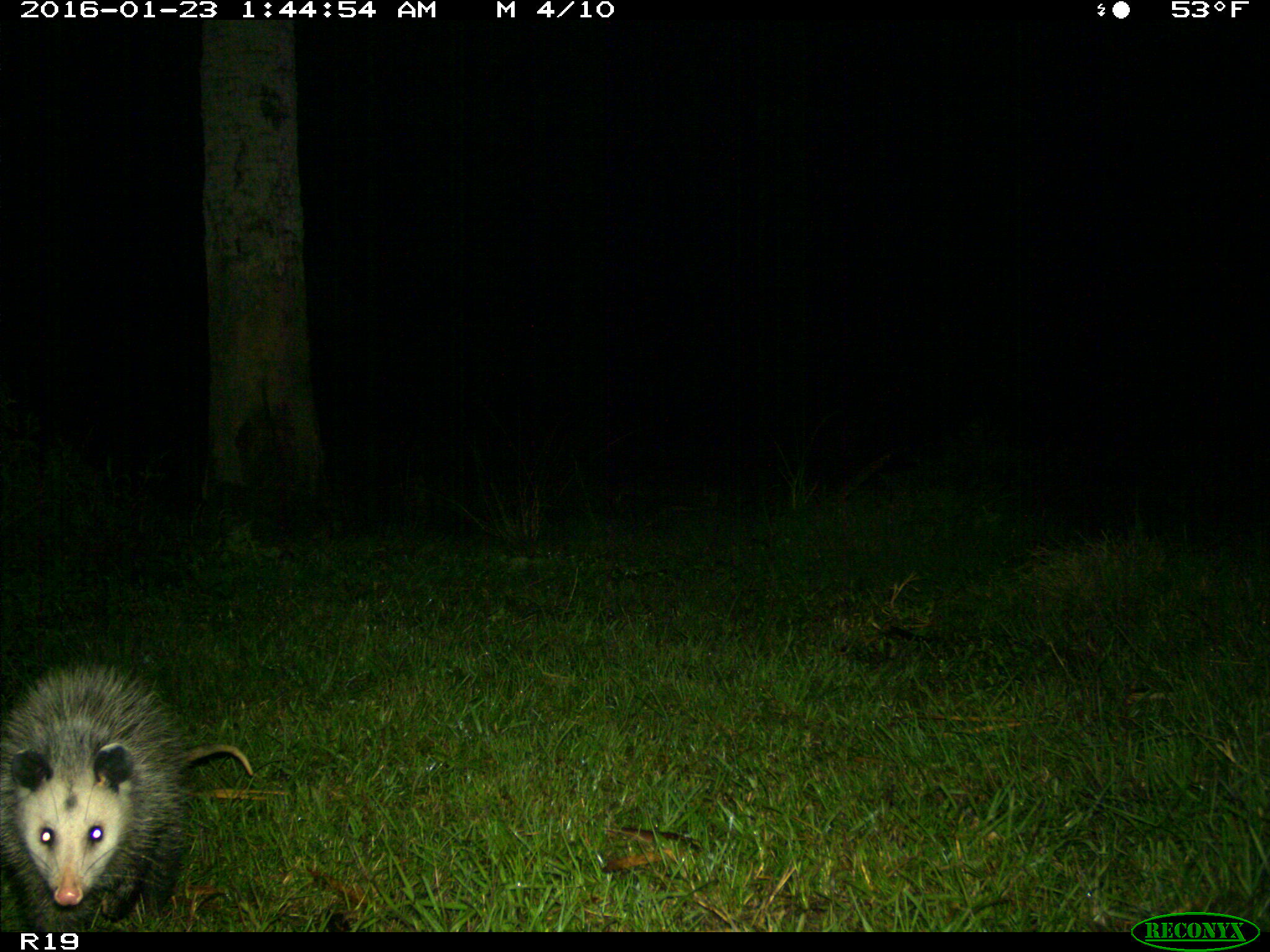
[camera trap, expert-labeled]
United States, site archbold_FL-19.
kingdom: Animalia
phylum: Chordata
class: Mammalia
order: Didelphimorphia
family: Didelphidae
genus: Didelphis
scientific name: Didelphis virginiana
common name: virginia opossum